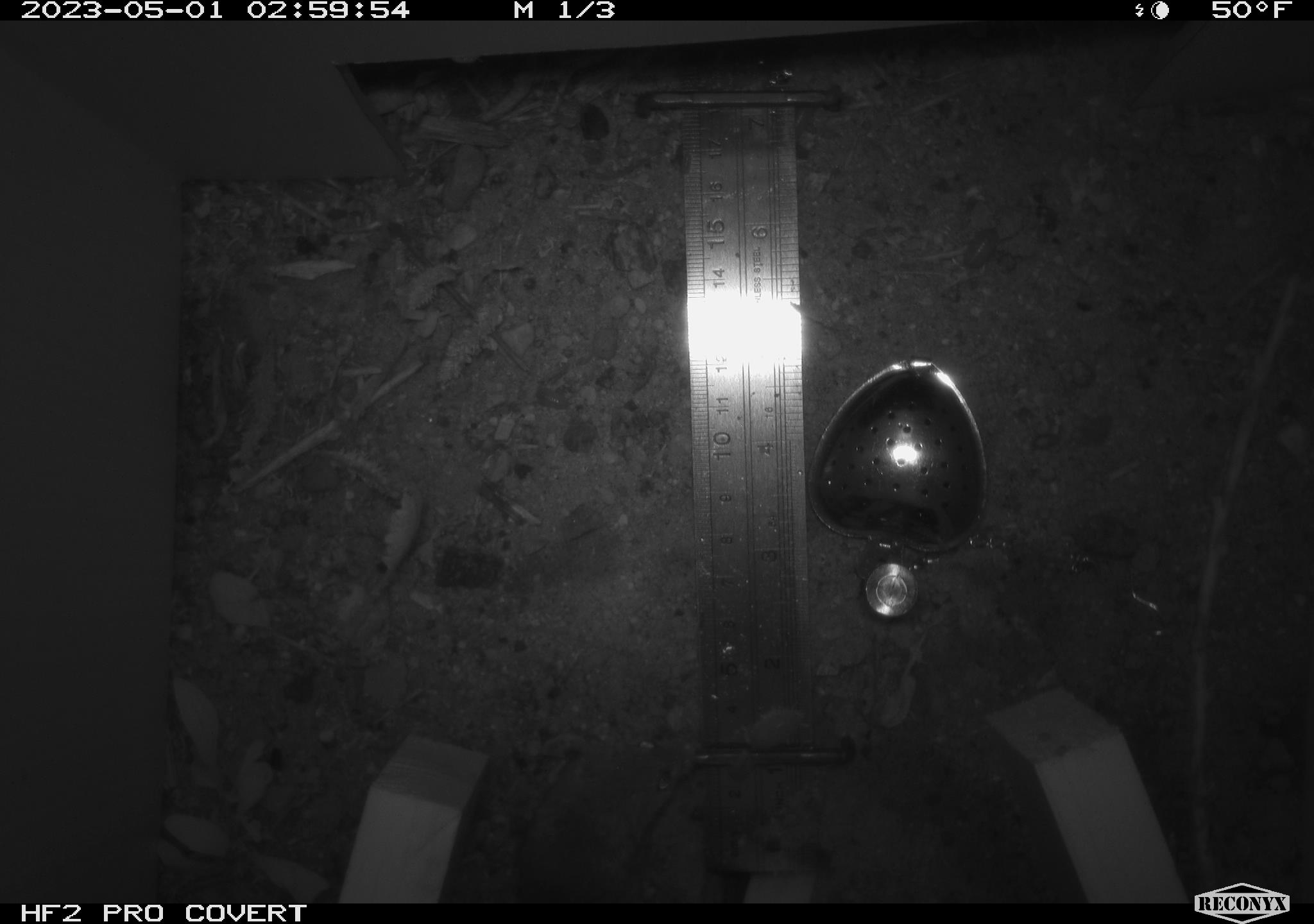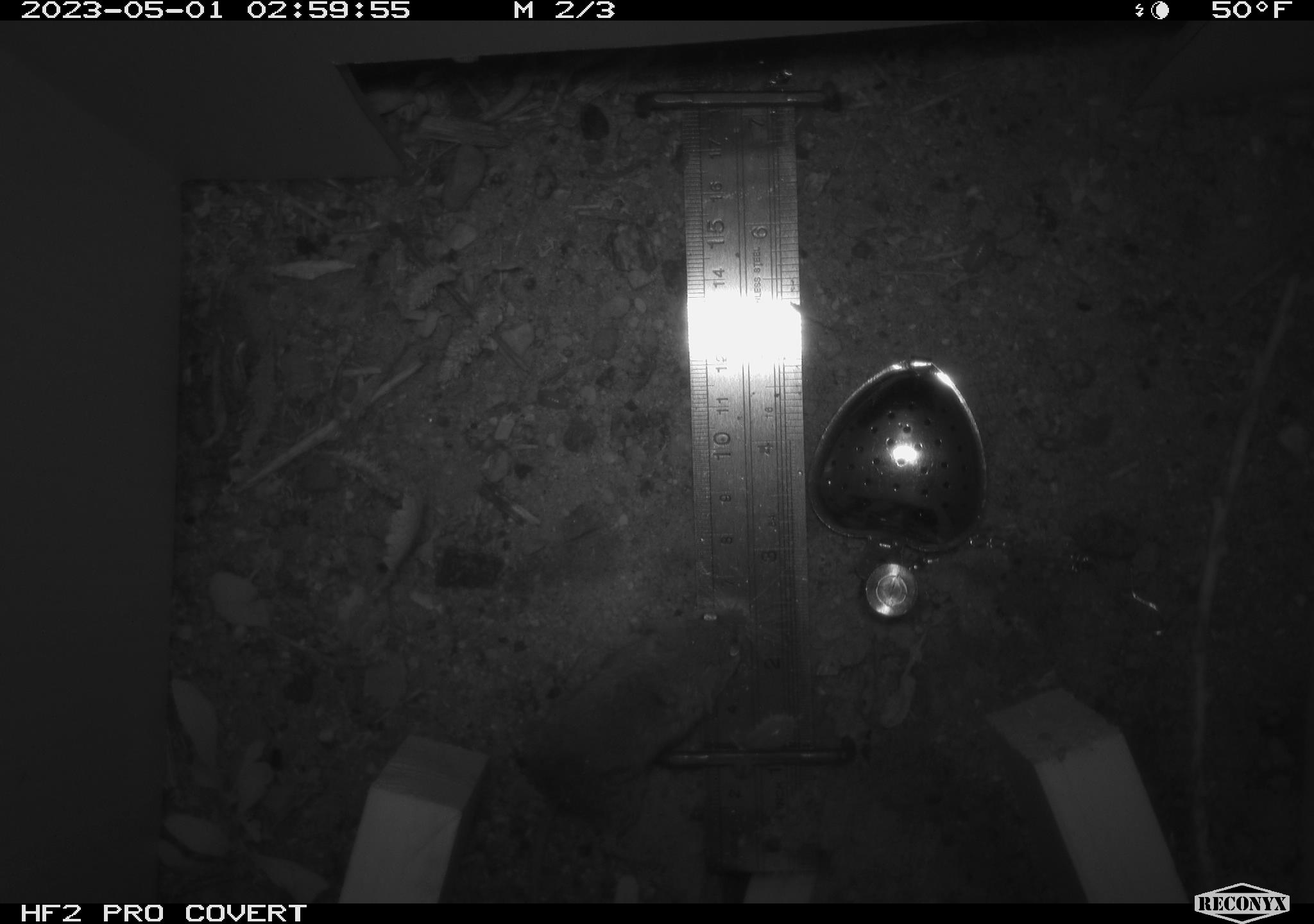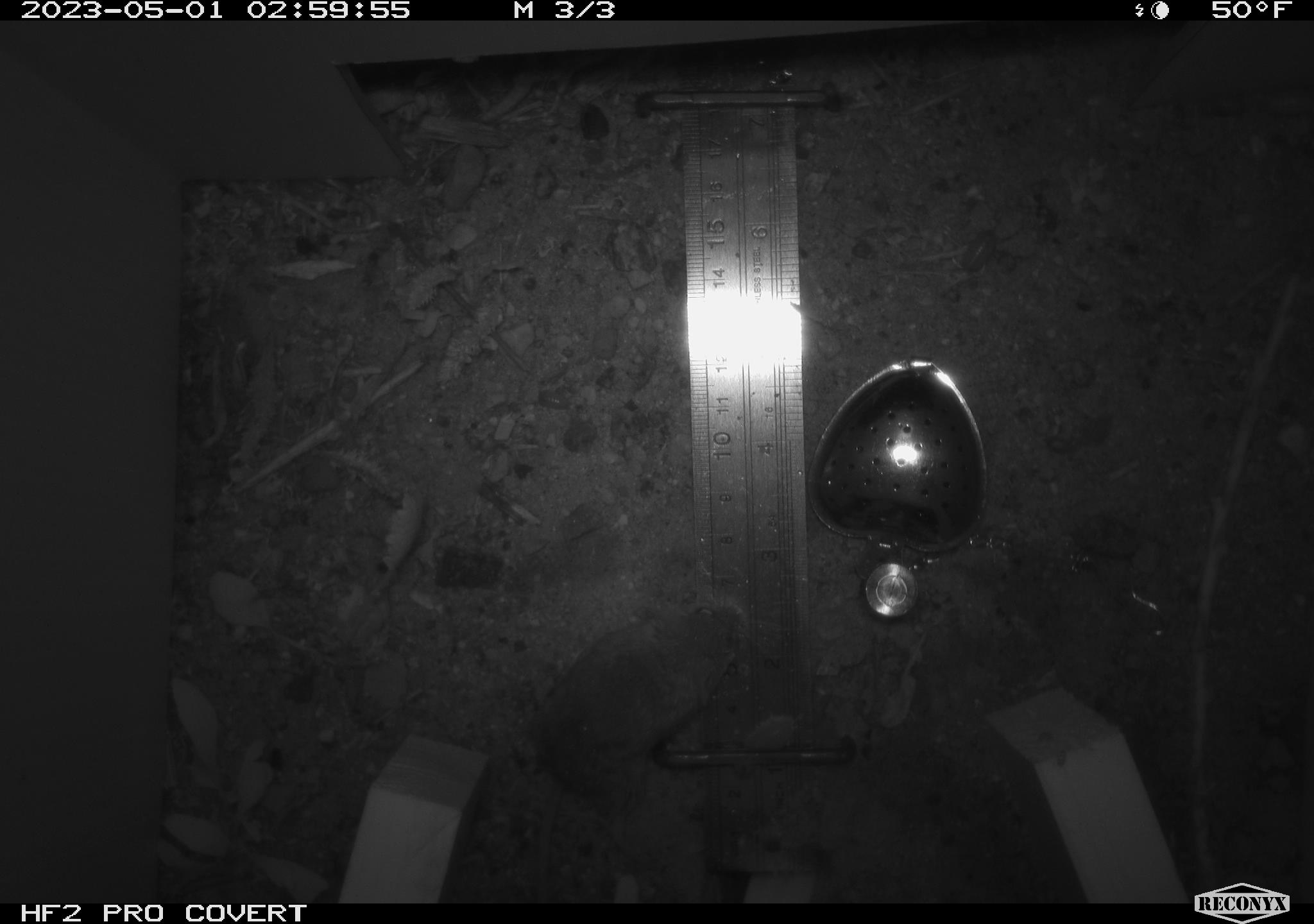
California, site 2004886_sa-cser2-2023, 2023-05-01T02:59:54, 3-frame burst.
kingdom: Animalia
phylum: Chordata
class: Mammalia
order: Rodentia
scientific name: Rodentia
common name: mouse species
Mouse species (Rodentia).